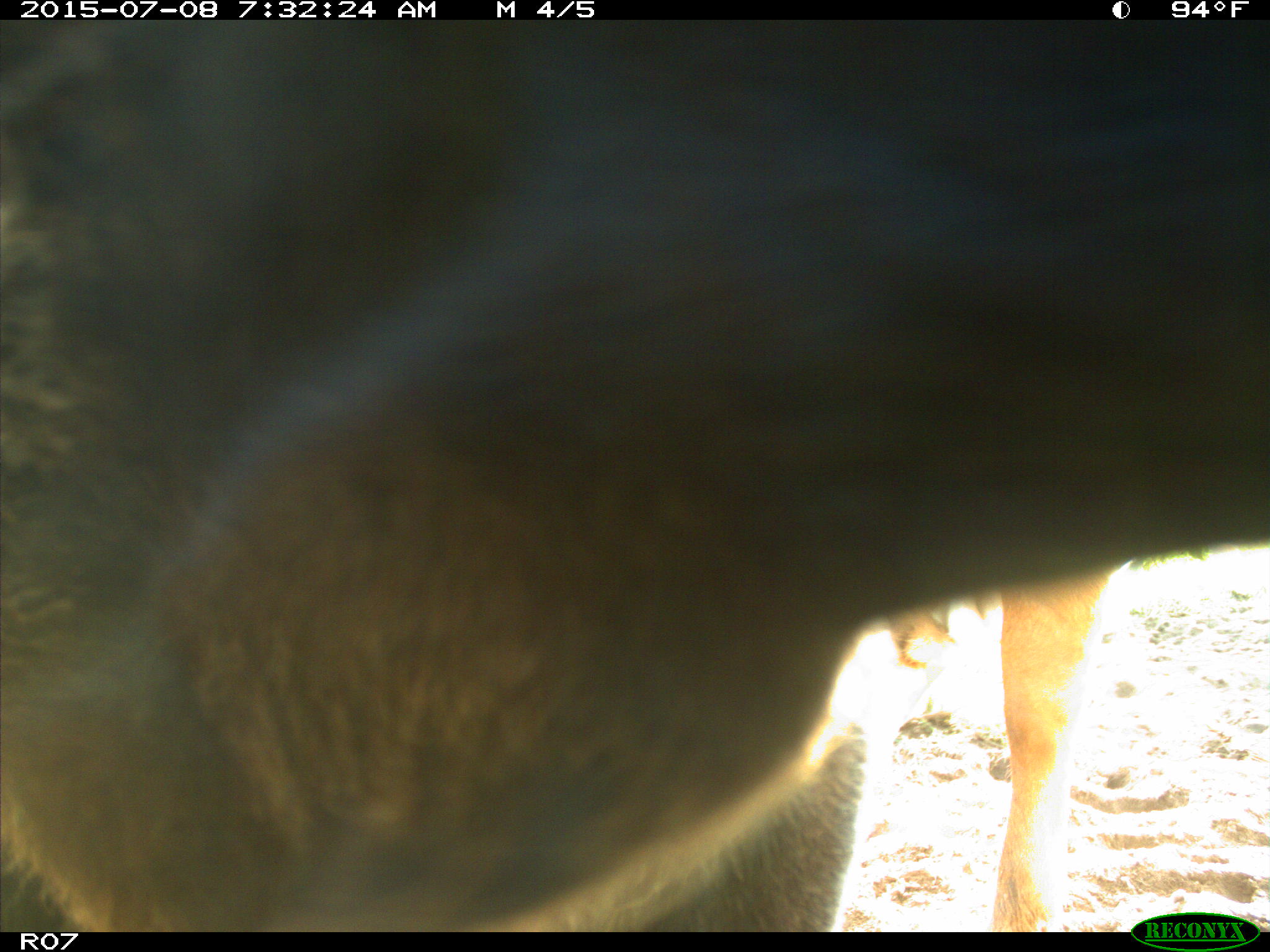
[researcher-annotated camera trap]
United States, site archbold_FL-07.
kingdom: Animalia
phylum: Chordata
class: Mammalia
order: Artiodactyla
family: Bovidae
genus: Bos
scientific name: Bos taurus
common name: domestic cow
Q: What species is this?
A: Bos taurus (domestic cow).